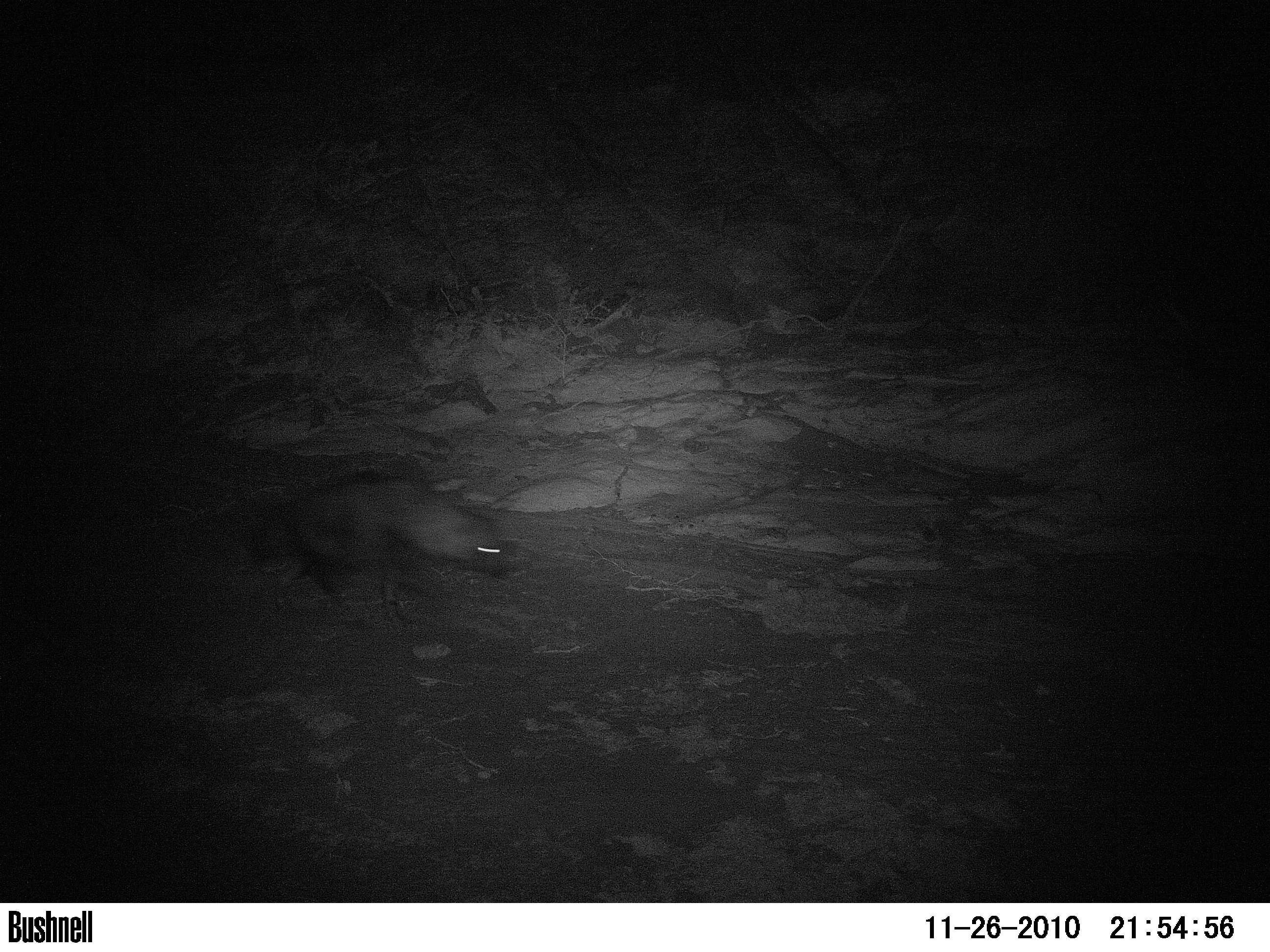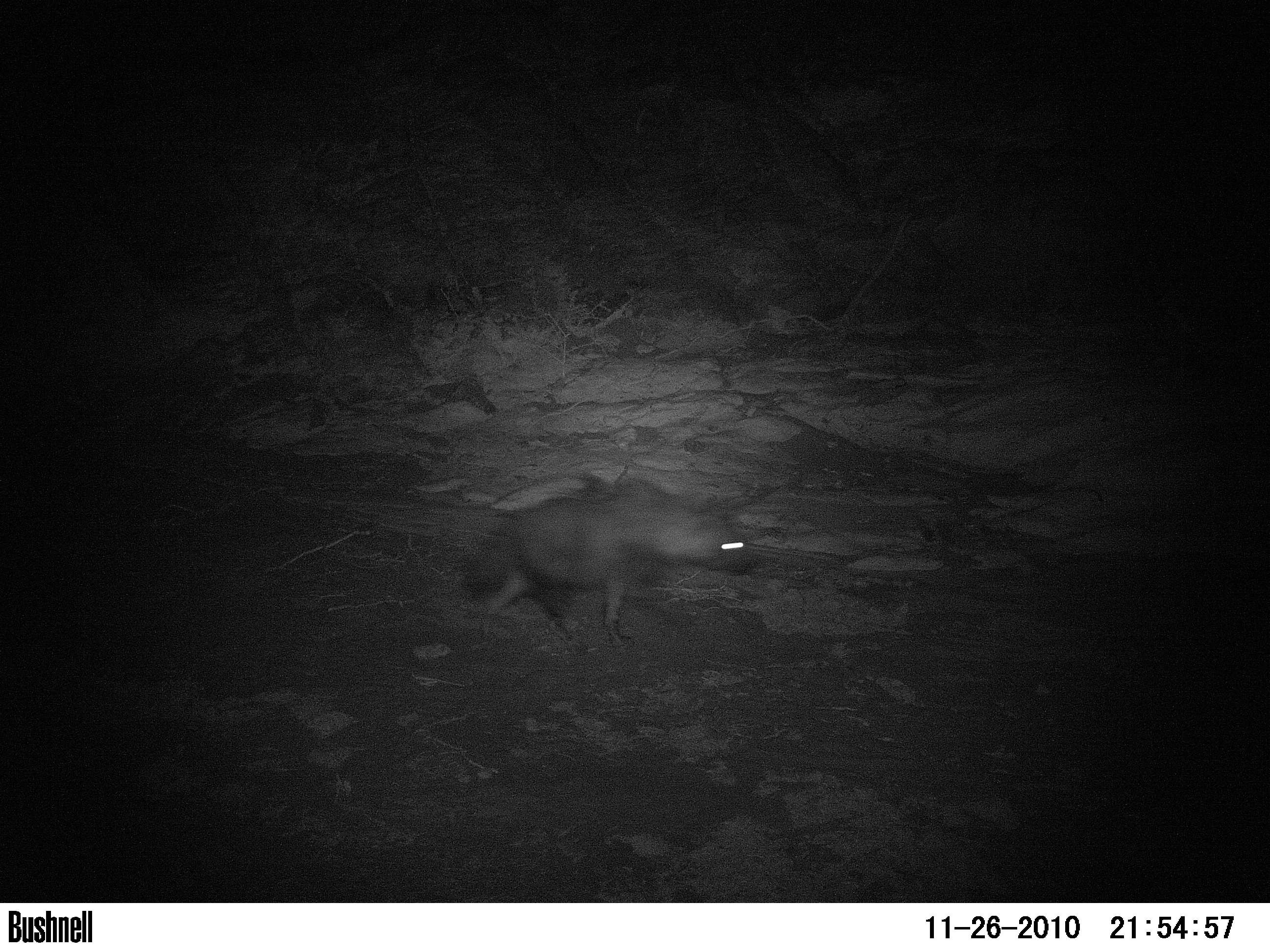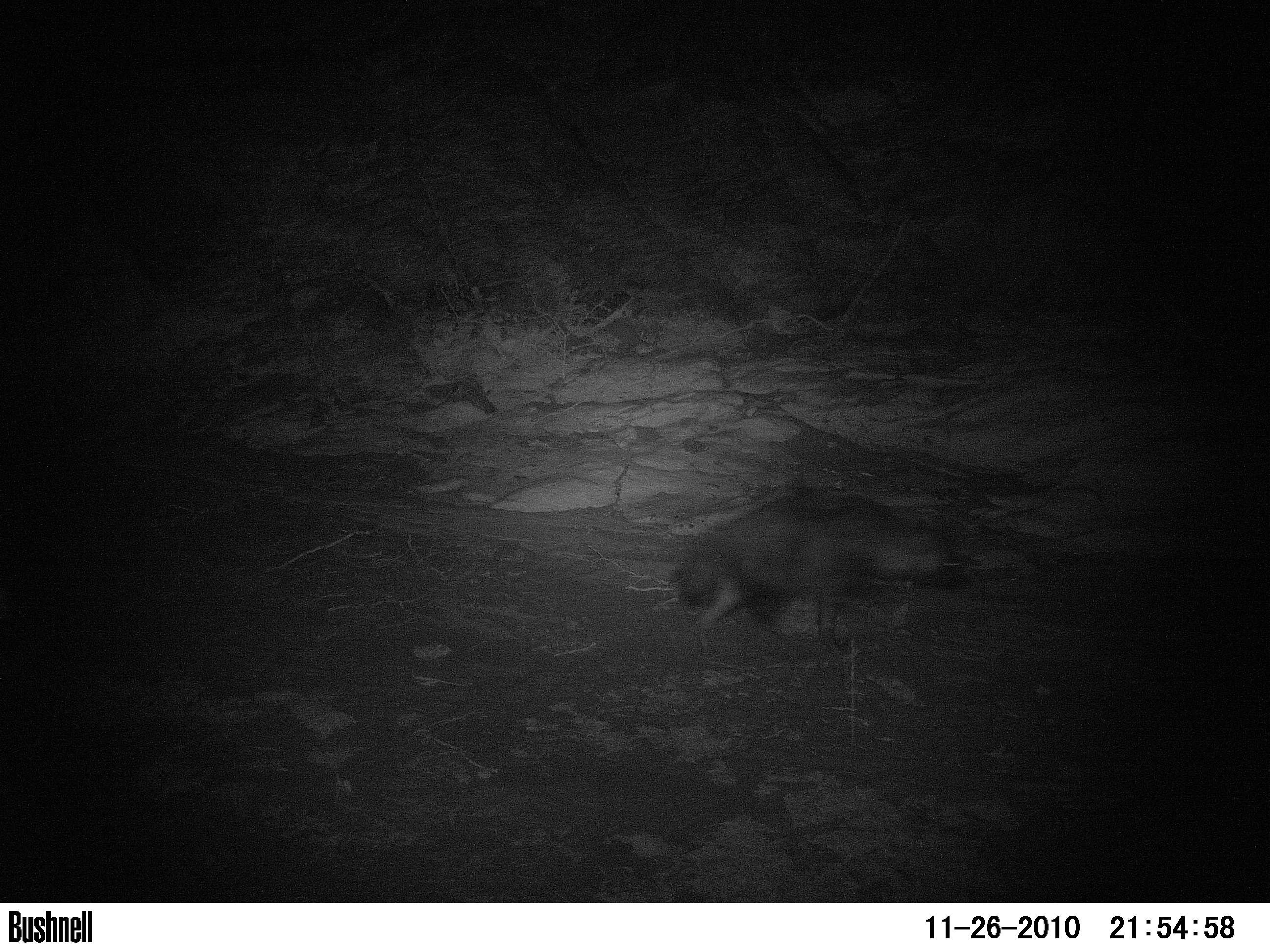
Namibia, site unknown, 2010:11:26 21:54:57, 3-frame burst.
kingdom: Animalia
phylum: Chordata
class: Mammalia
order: Carnivora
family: Hyaenidae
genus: Parahyaena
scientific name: Parahyaena brunnea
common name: brown hyena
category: hyaena brunnea